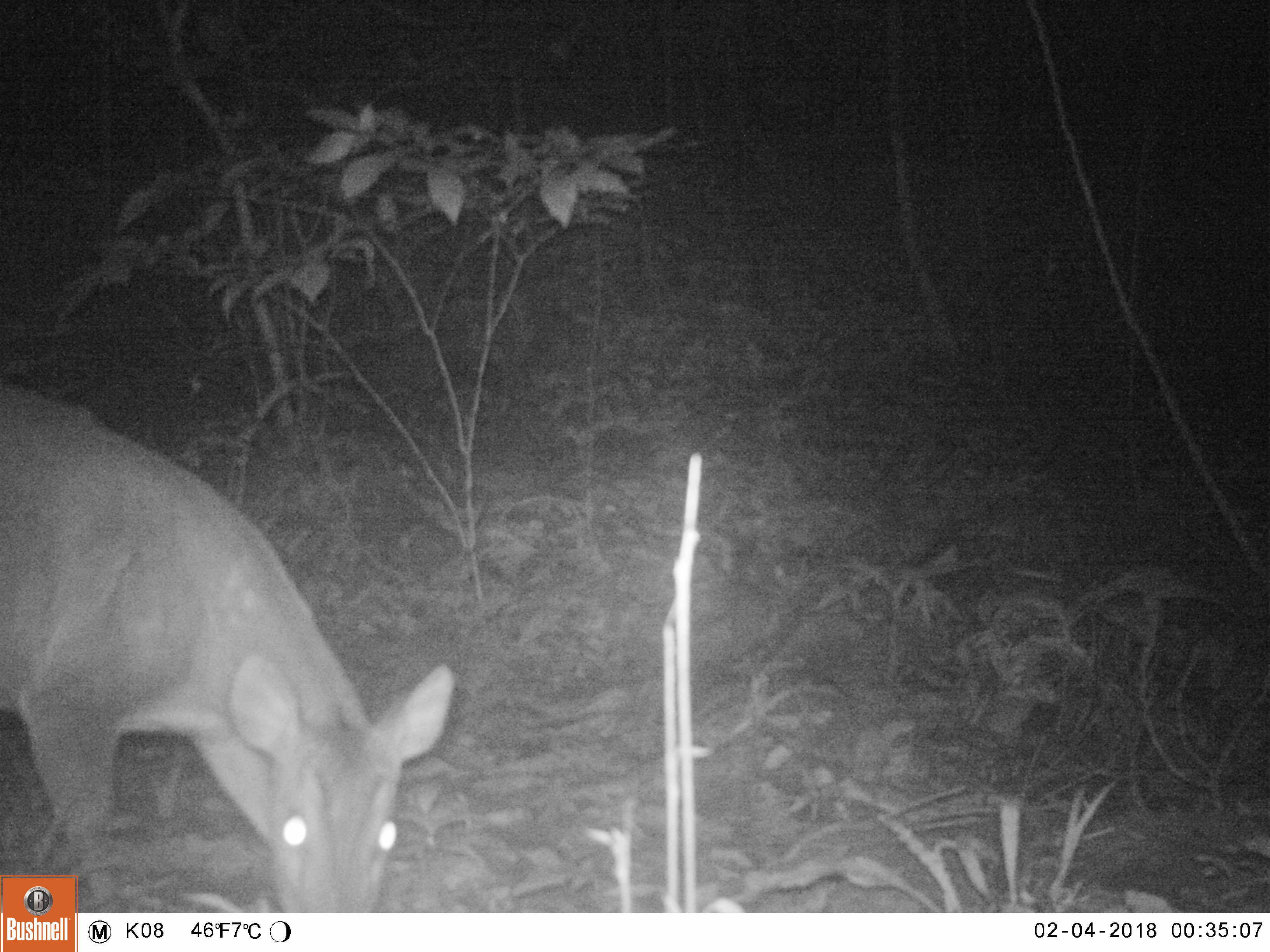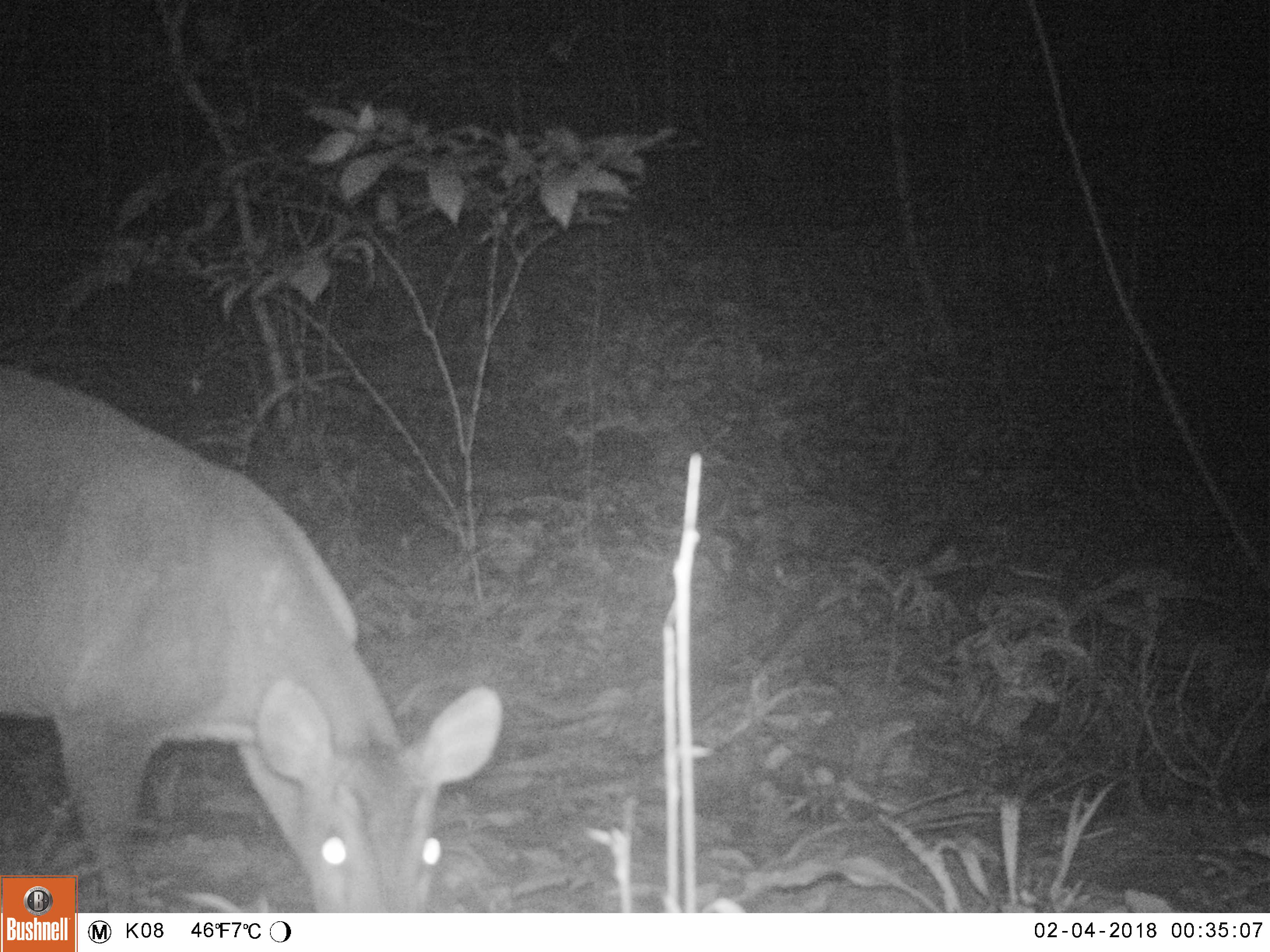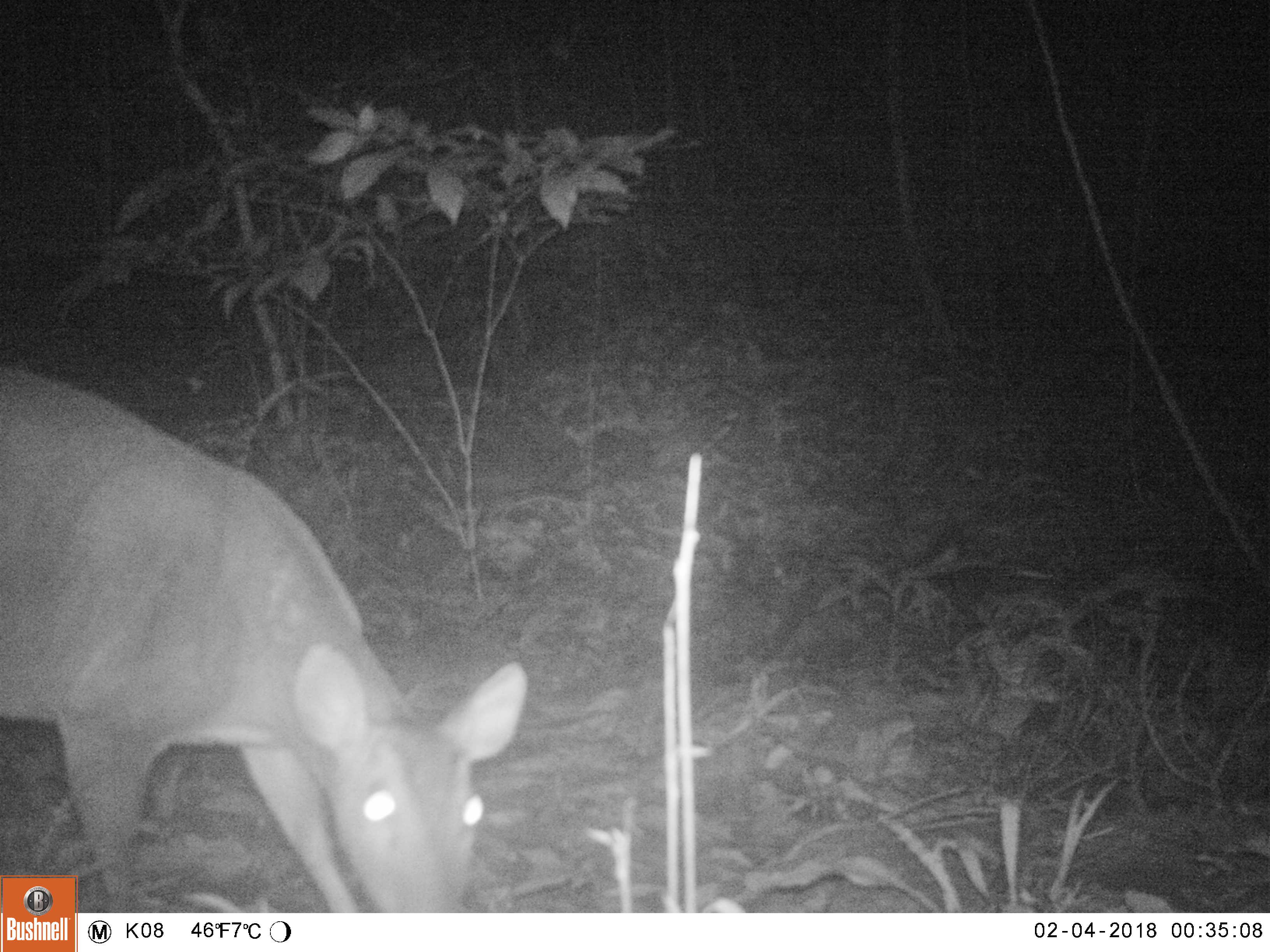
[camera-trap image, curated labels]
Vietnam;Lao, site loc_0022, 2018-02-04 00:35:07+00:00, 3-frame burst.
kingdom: Animalia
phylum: Chordata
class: Mammalia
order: Artiodactyla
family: Cervidae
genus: Muntiacus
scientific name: Muntiacus vuquangensis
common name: large-antlered muntjac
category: large antlered muntjac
Large antlered muntjac (large-antlered muntjac) (Muntiacus vuquangensis). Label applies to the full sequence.